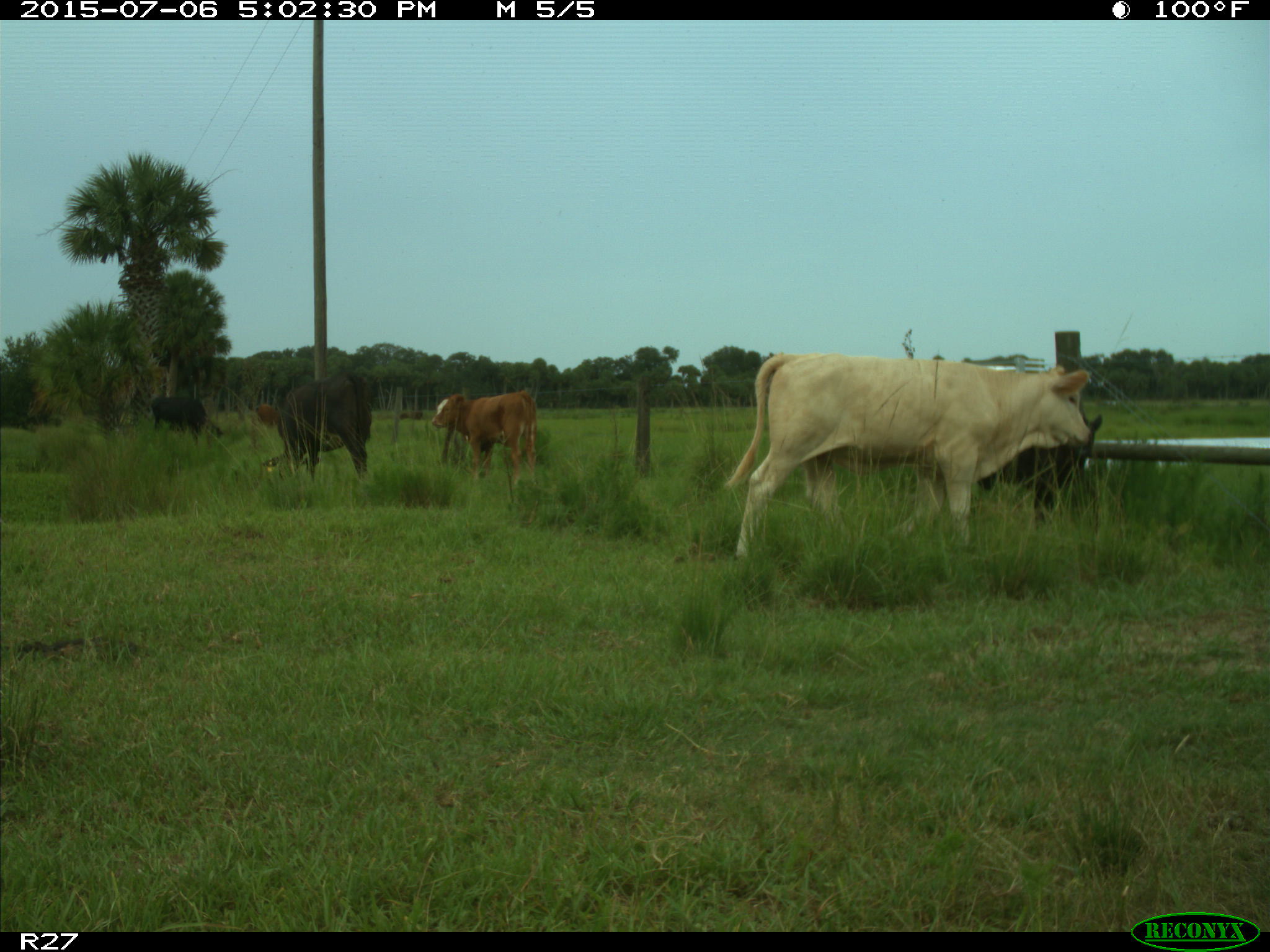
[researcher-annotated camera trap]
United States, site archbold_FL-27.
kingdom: Animalia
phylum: Chordata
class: Mammalia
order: Artiodactyla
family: Bovidae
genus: Bos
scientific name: Bos taurus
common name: domestic cow